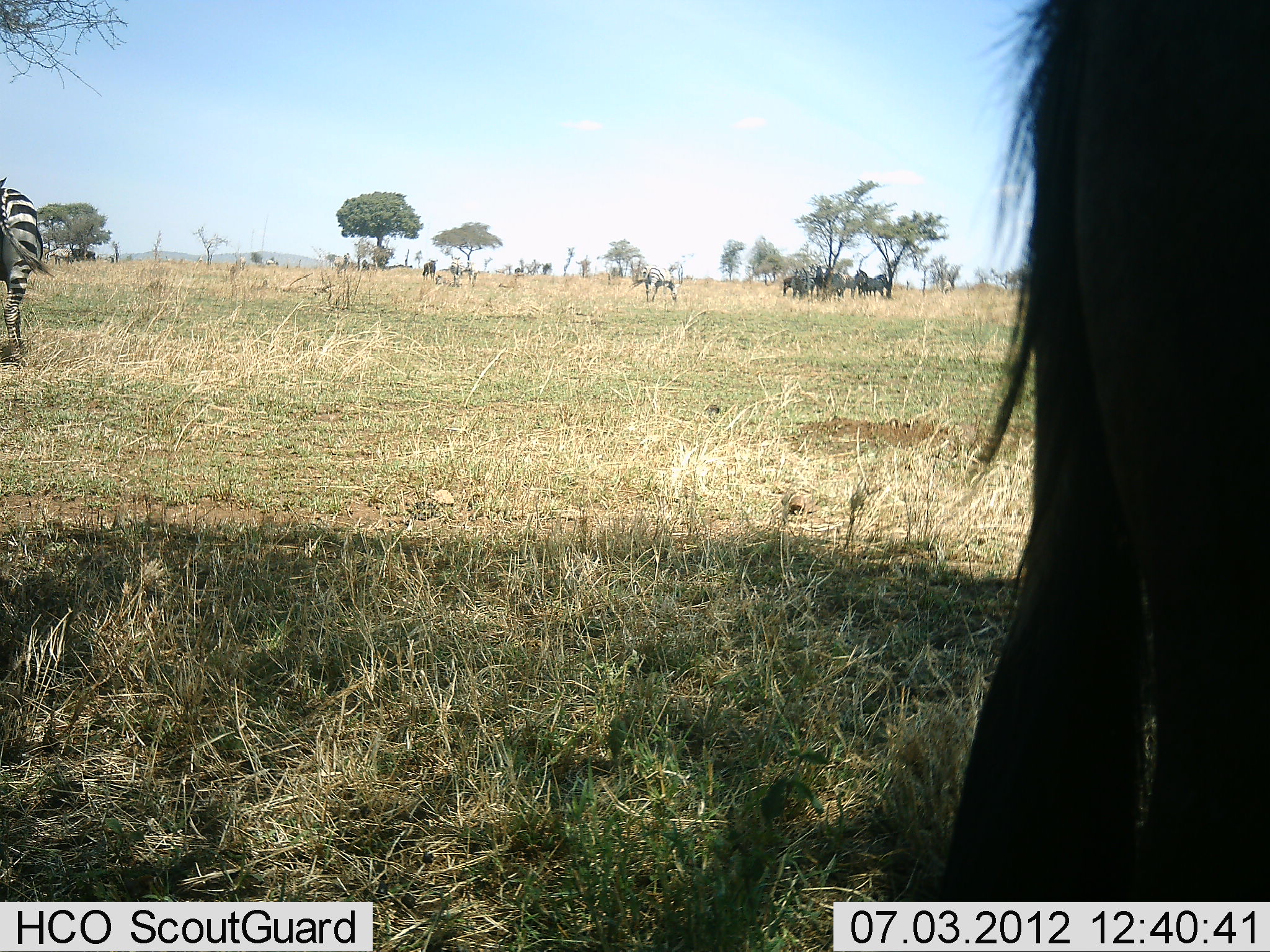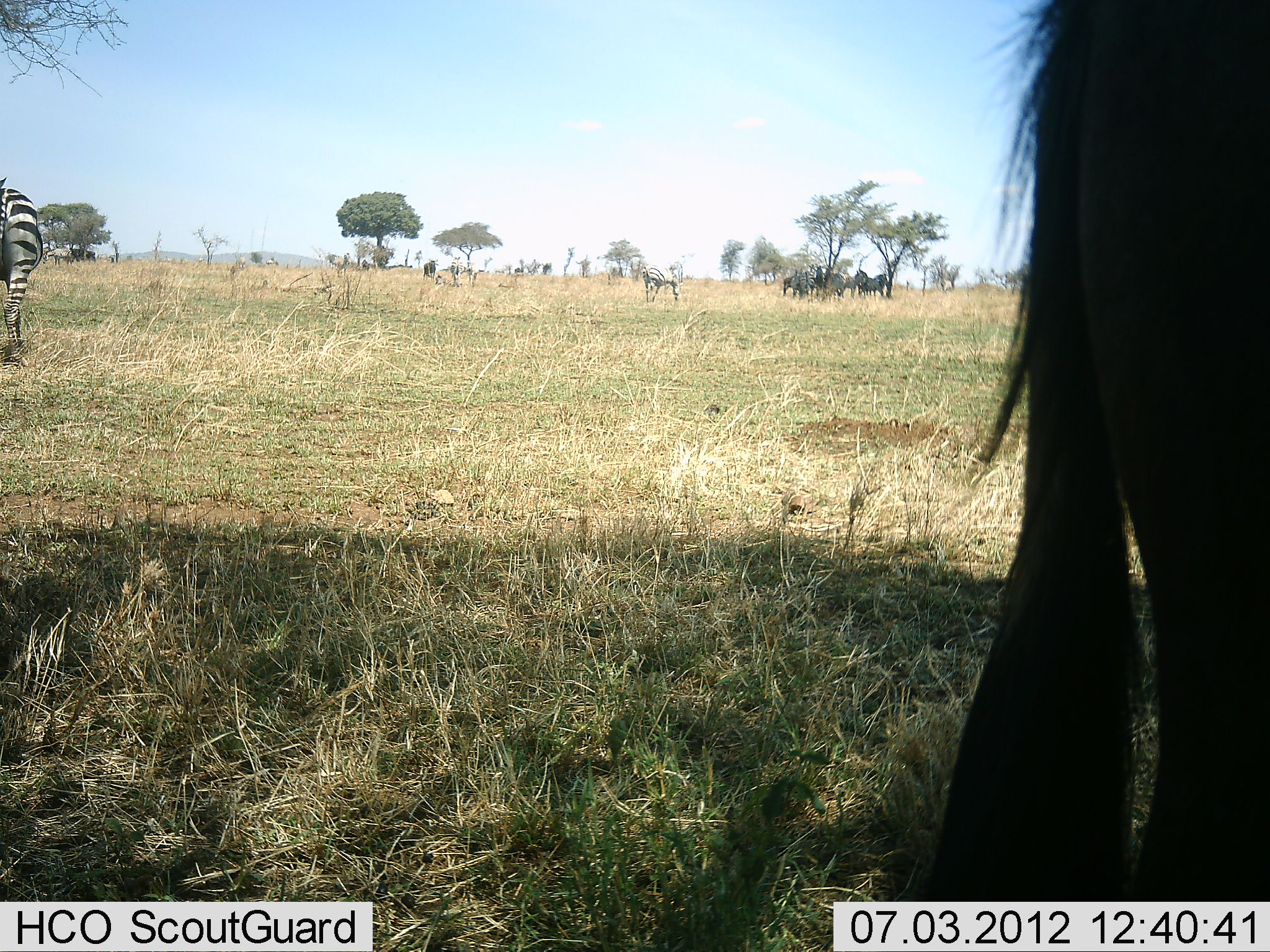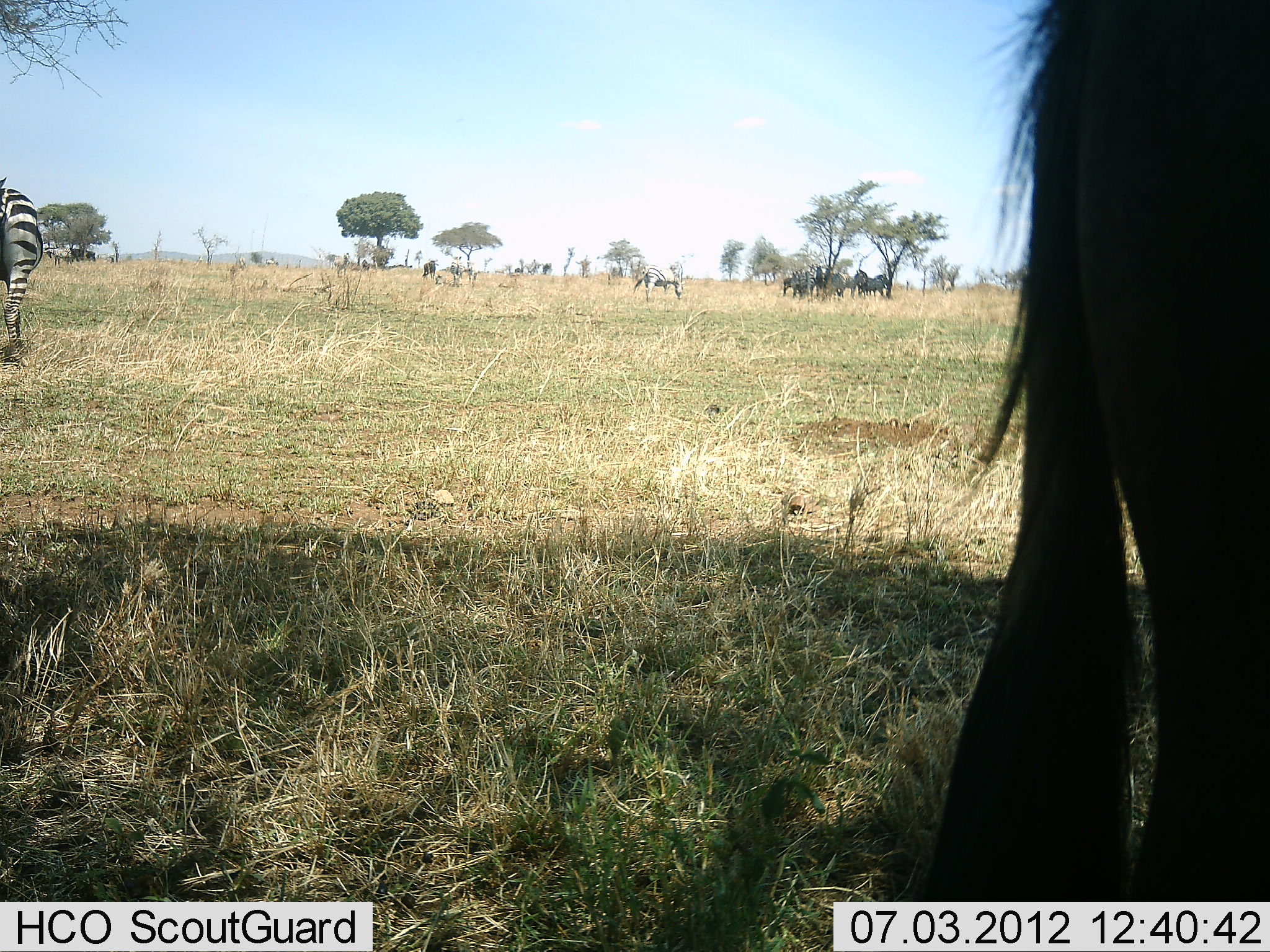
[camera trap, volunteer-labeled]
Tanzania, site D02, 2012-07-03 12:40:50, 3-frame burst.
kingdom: Animalia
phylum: Chordata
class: Mammalia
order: Artiodactyla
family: Bovidae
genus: Connochaetes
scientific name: Connochaetes taurinus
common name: blue wildebeest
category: wildebeest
Wildebeest (blue wildebeest) (Connochaetes taurinus), count 1. Behavior (volunteer vote fractions): standing 100%, resting 8%, moving 0%, interacting 0%. Young present (vote fraction): 0%. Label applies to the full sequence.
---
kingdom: Animalia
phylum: Chordata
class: Mammalia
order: Perissodactyla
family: Equidae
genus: Equus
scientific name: Equus quagga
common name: plains zebra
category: zebra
Zebra (plains zebra) (Equus quagga), count 2. Behavior (volunteer vote fractions): standing 93%, resting 7%, moving 7%, interacting 0%. Young present (vote fraction): 0%. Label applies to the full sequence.